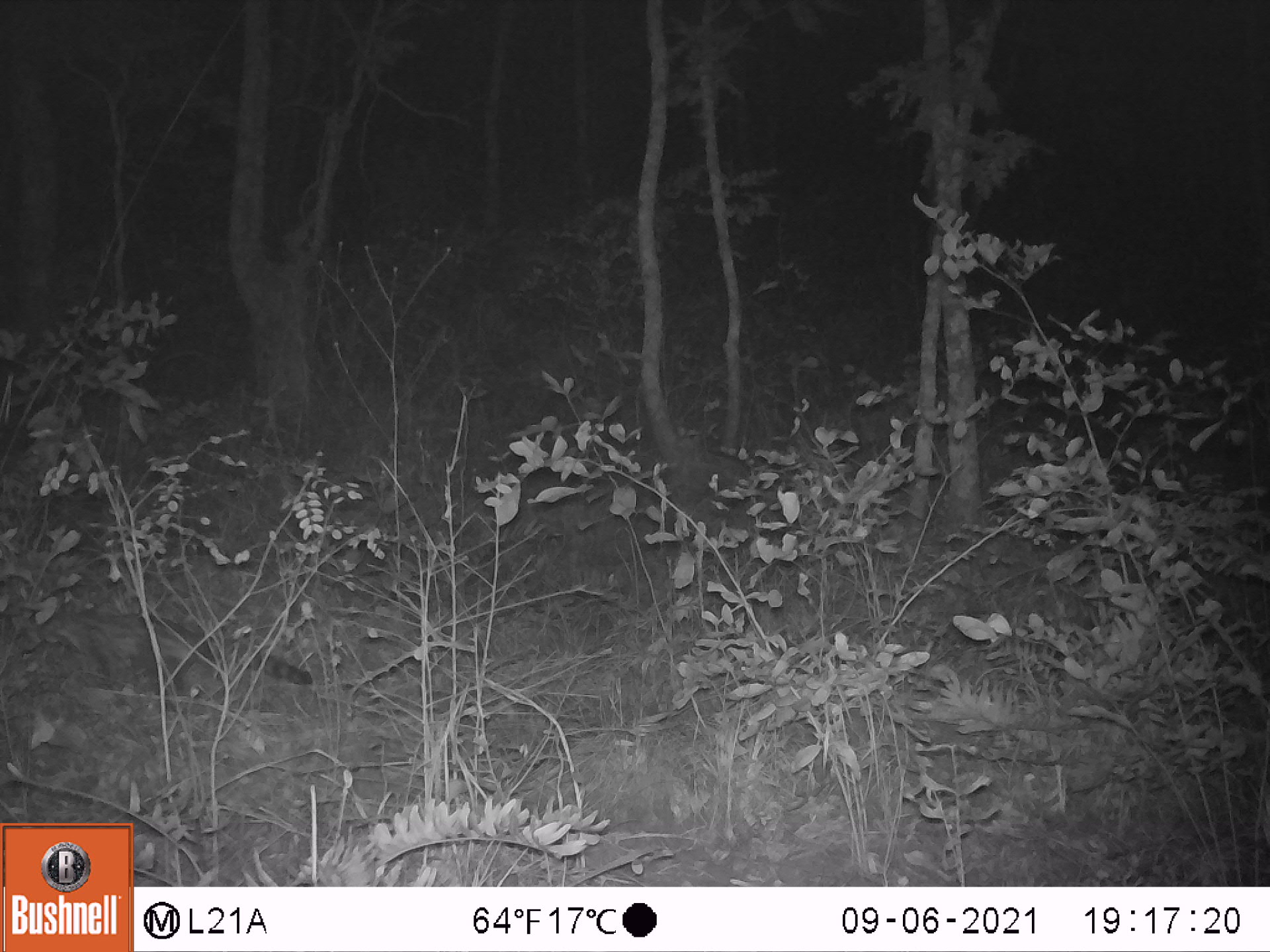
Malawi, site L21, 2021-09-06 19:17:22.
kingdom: Animalia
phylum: Chordata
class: Mammalia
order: Carnivora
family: Viverridae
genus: Genetta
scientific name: Genetta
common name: genet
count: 1